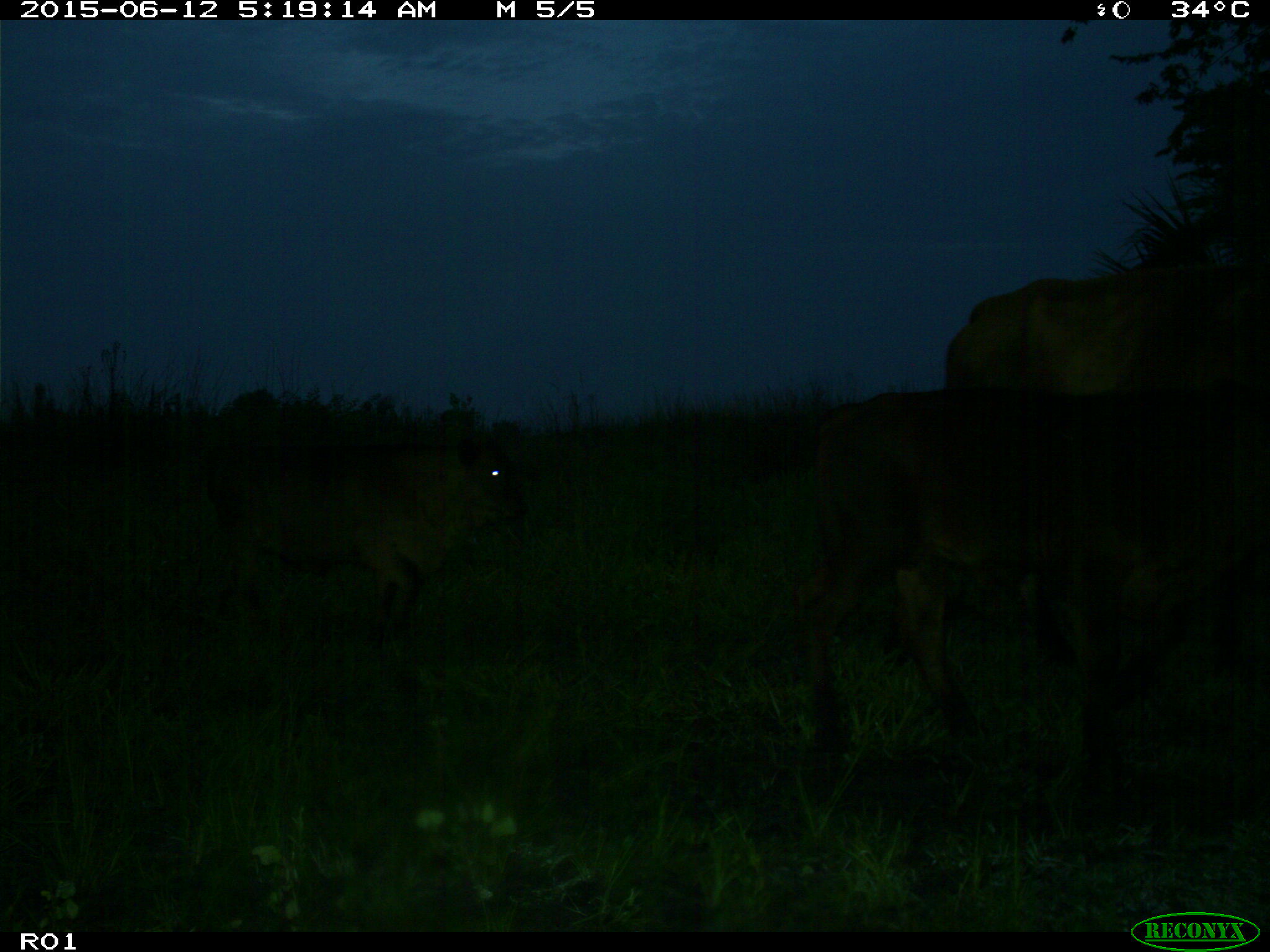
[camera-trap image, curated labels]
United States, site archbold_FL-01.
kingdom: Animalia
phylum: Chordata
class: Mammalia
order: Artiodactyla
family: Bovidae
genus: Bos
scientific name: Bos taurus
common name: domestic cow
Bos taurus (domestic cow).